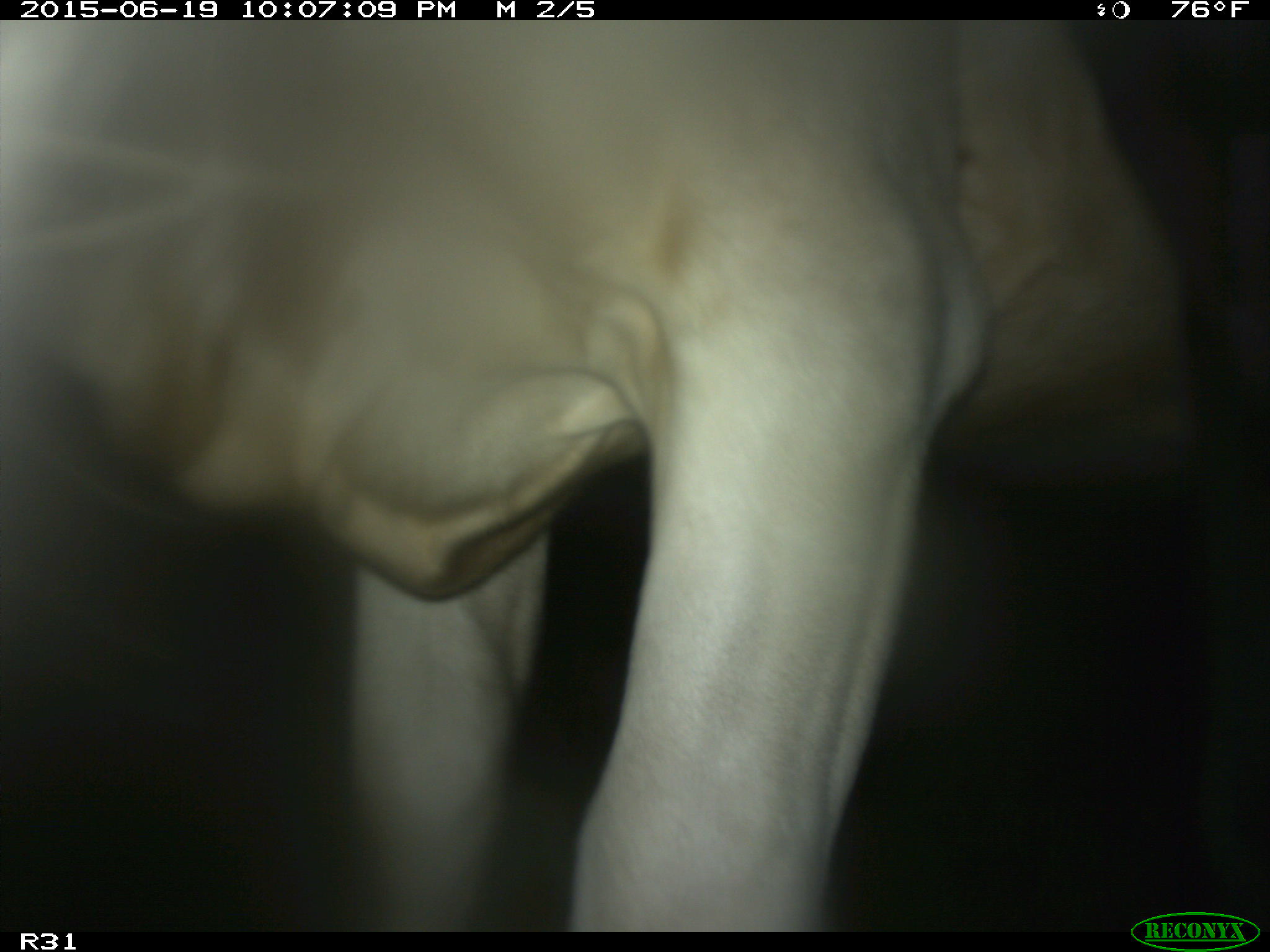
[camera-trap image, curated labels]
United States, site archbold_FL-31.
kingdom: Animalia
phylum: Chordata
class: Mammalia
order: Artiodactyla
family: Bovidae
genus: Bos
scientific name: Bos taurus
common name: domestic cow